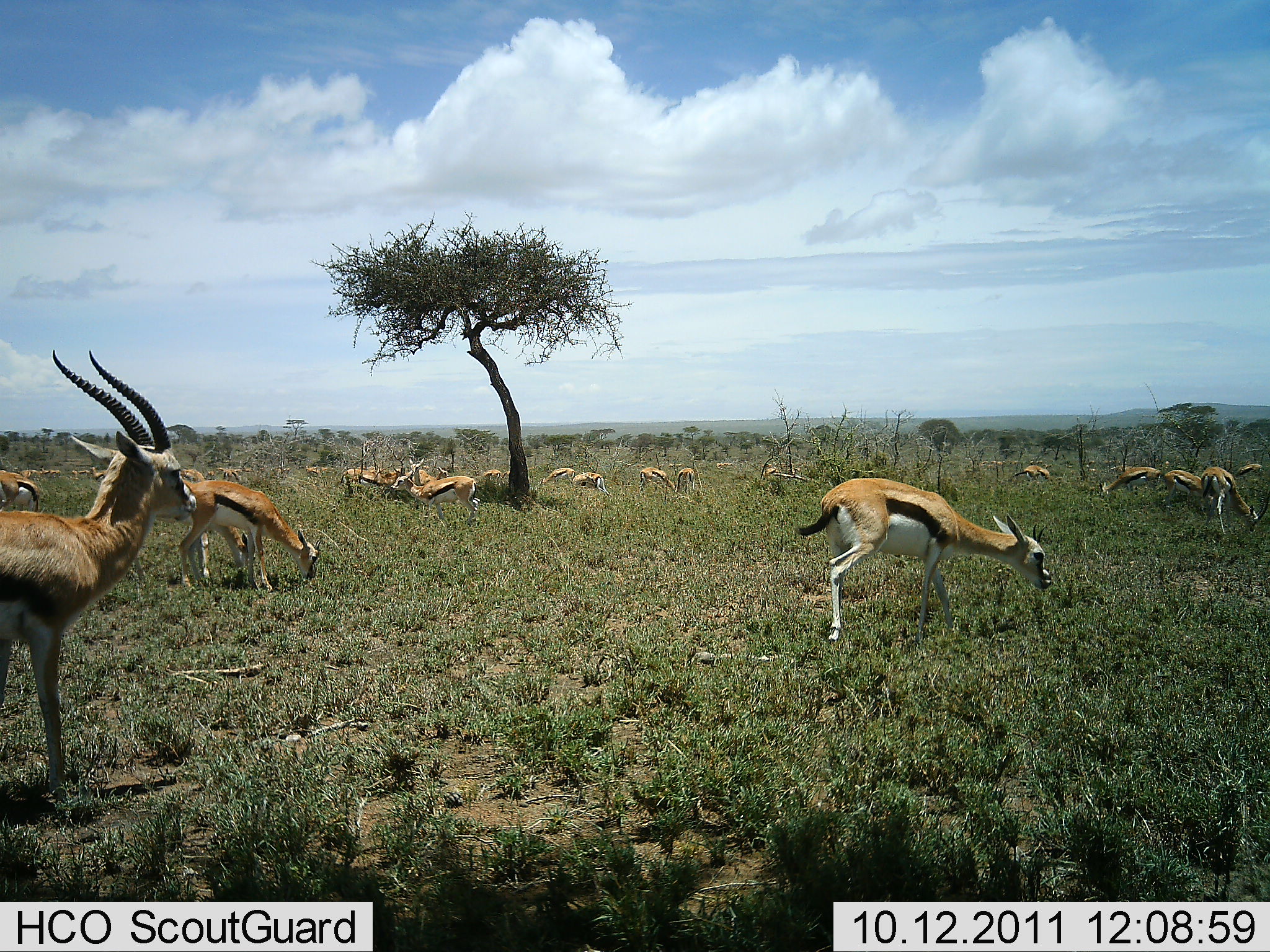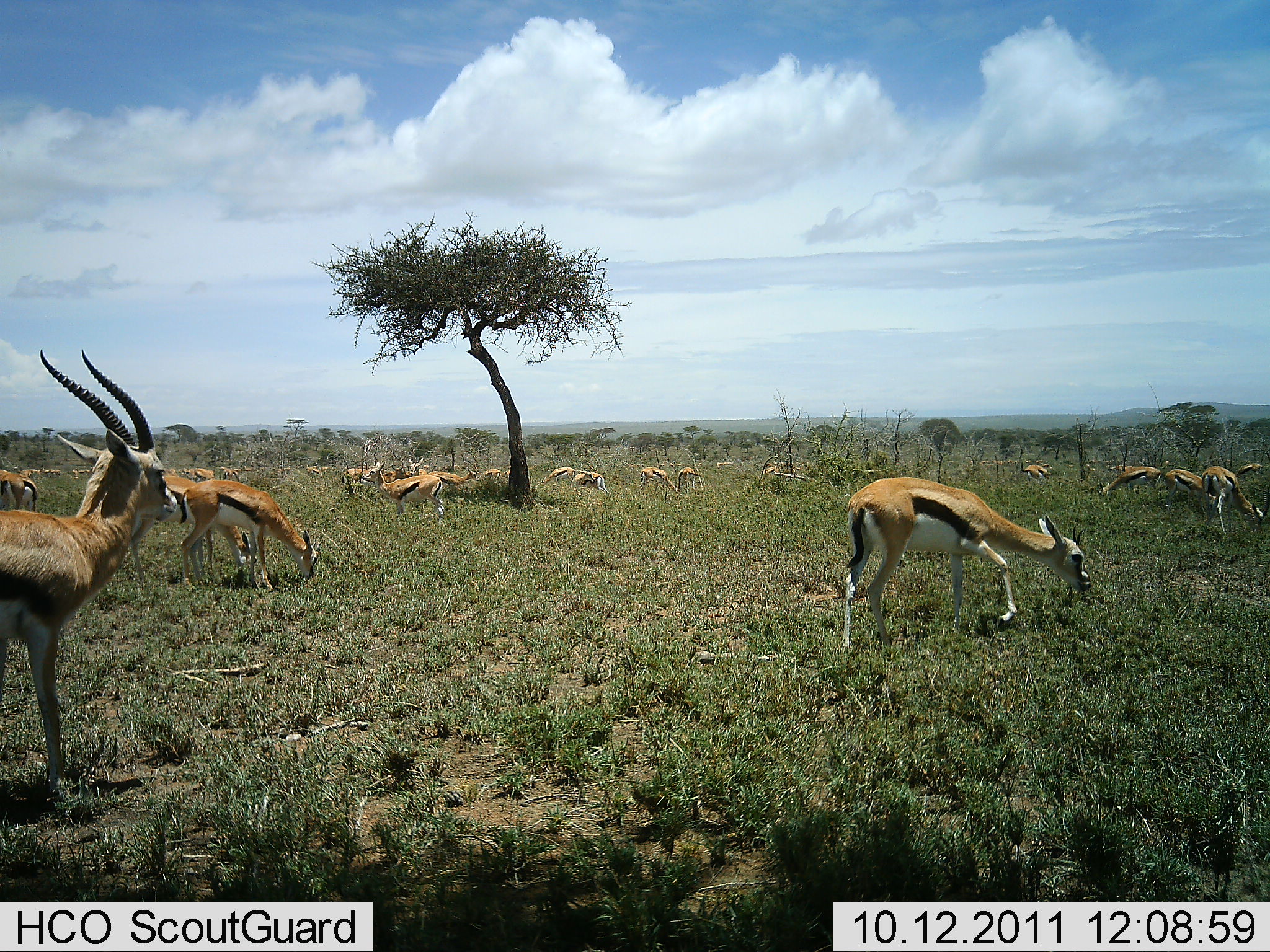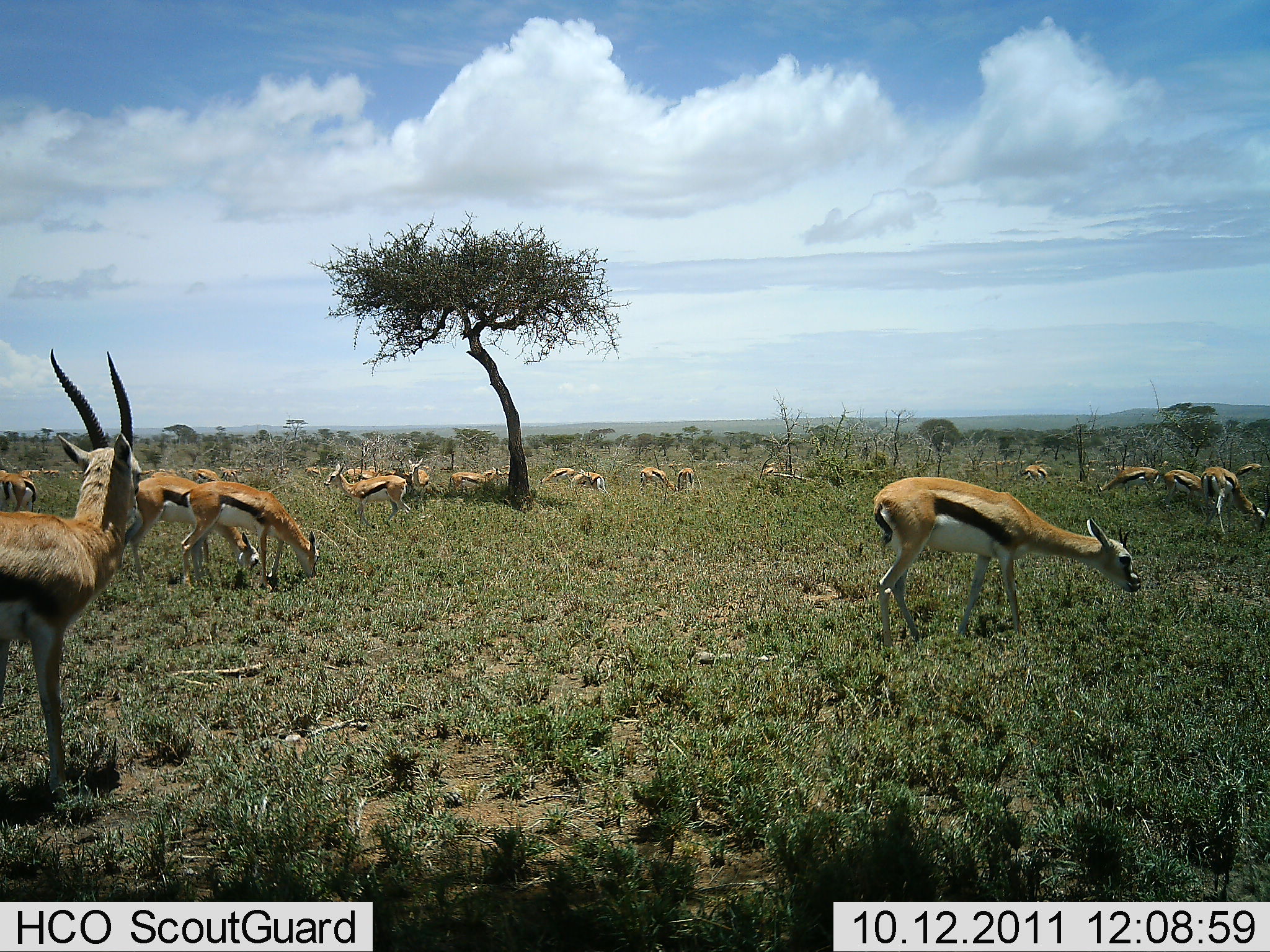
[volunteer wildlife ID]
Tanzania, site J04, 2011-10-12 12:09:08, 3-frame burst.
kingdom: Animalia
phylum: Chordata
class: Mammalia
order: Artiodactyla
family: Bovidae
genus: Eudorcas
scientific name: Eudorcas thomsonii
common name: thomson's gazelle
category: gazellethomsons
Gazellethomsons (thomson's gazelle) (Eudorcas thomsonii), count 11-50. Behavior (volunteer vote fractions): standing 85%, resting 0%, moving 15%, interacting 0%. Young present (vote fraction): 8%. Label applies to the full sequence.